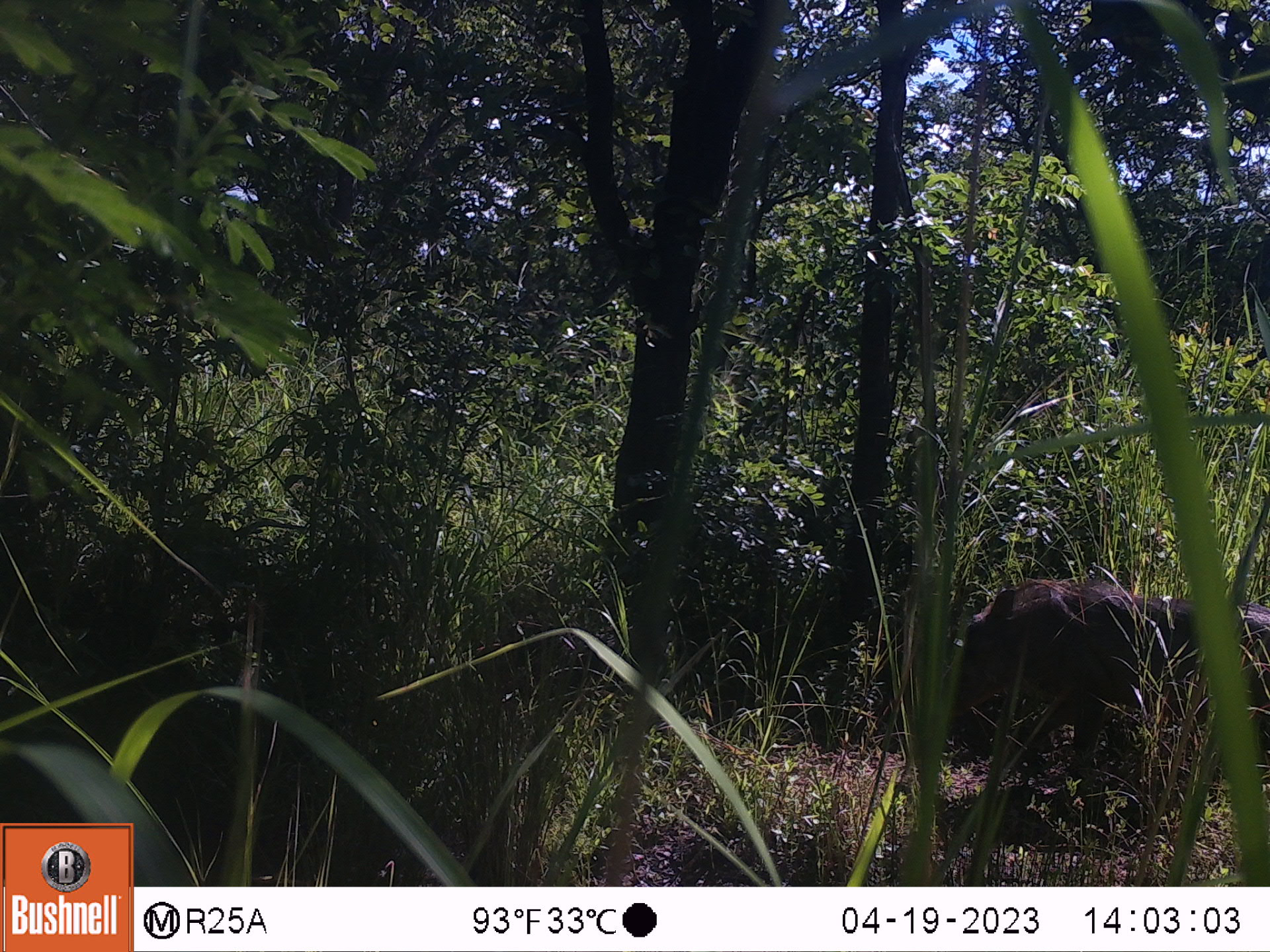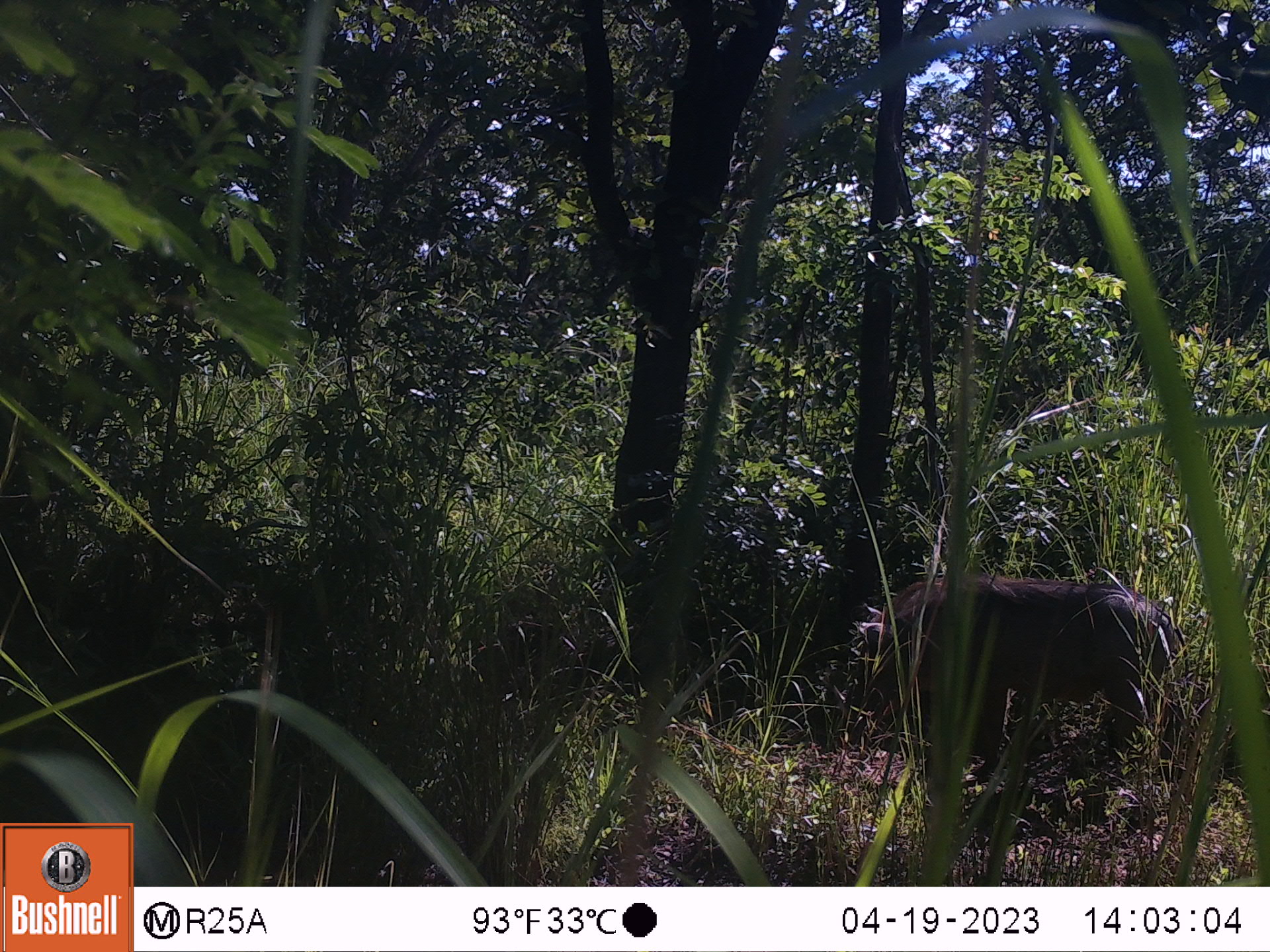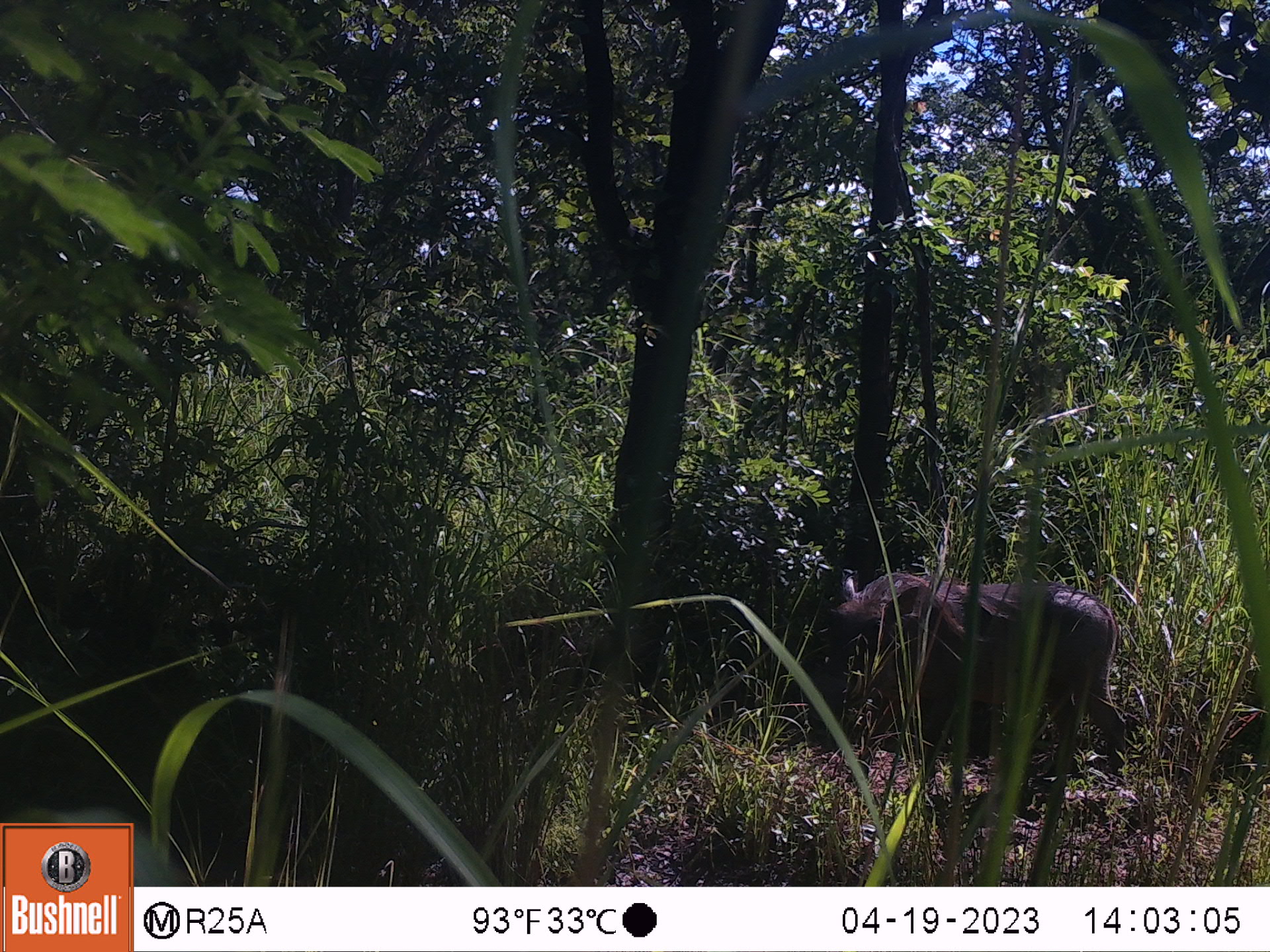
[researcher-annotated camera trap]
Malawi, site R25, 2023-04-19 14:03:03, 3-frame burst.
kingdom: Animalia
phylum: Chordata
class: Mammalia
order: Artiodactyla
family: Suidae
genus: Phacochoerus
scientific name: Phacochoerus africanus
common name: common warthog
Common warthog (Phacochoerus africanus), count 1.